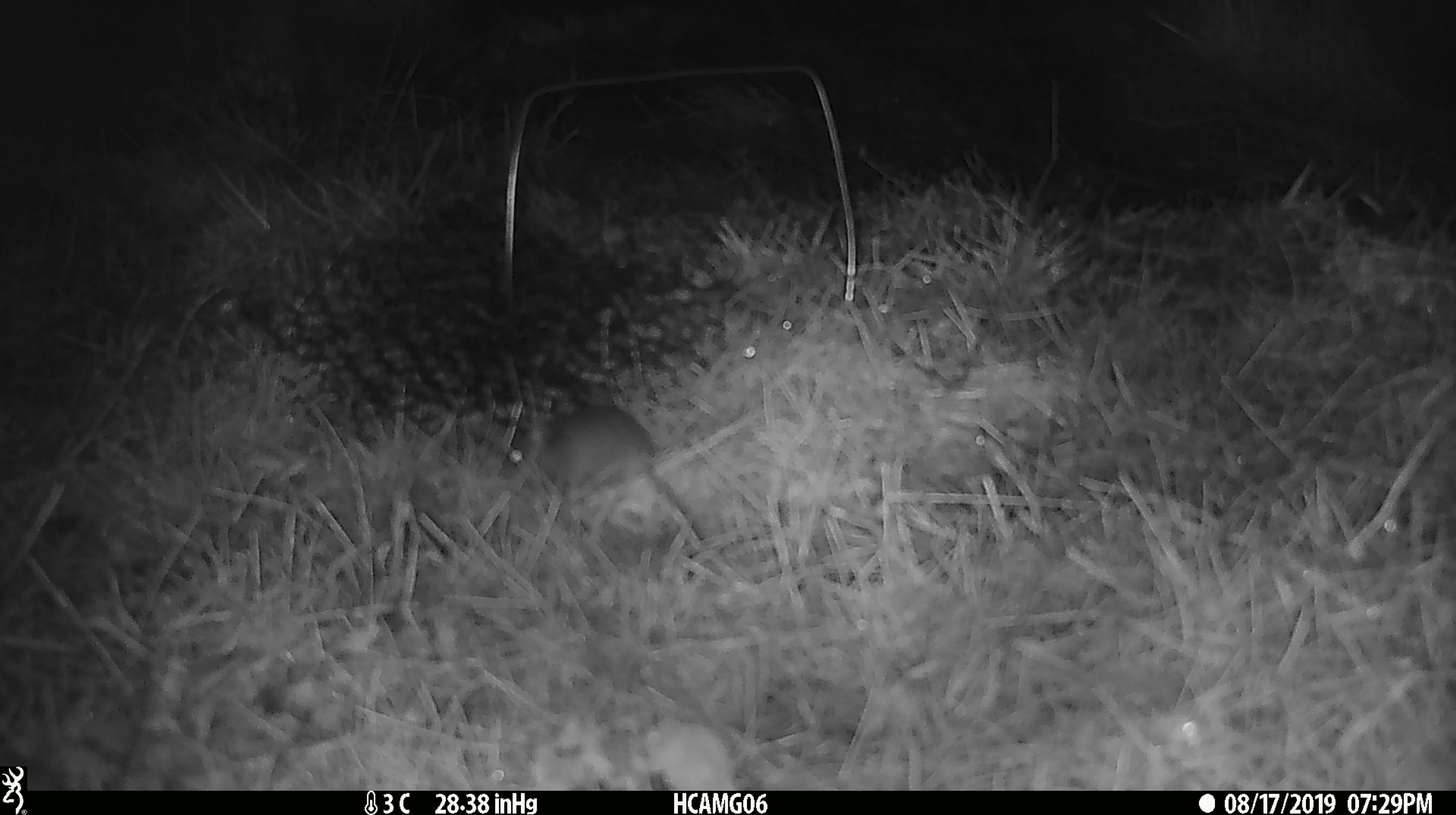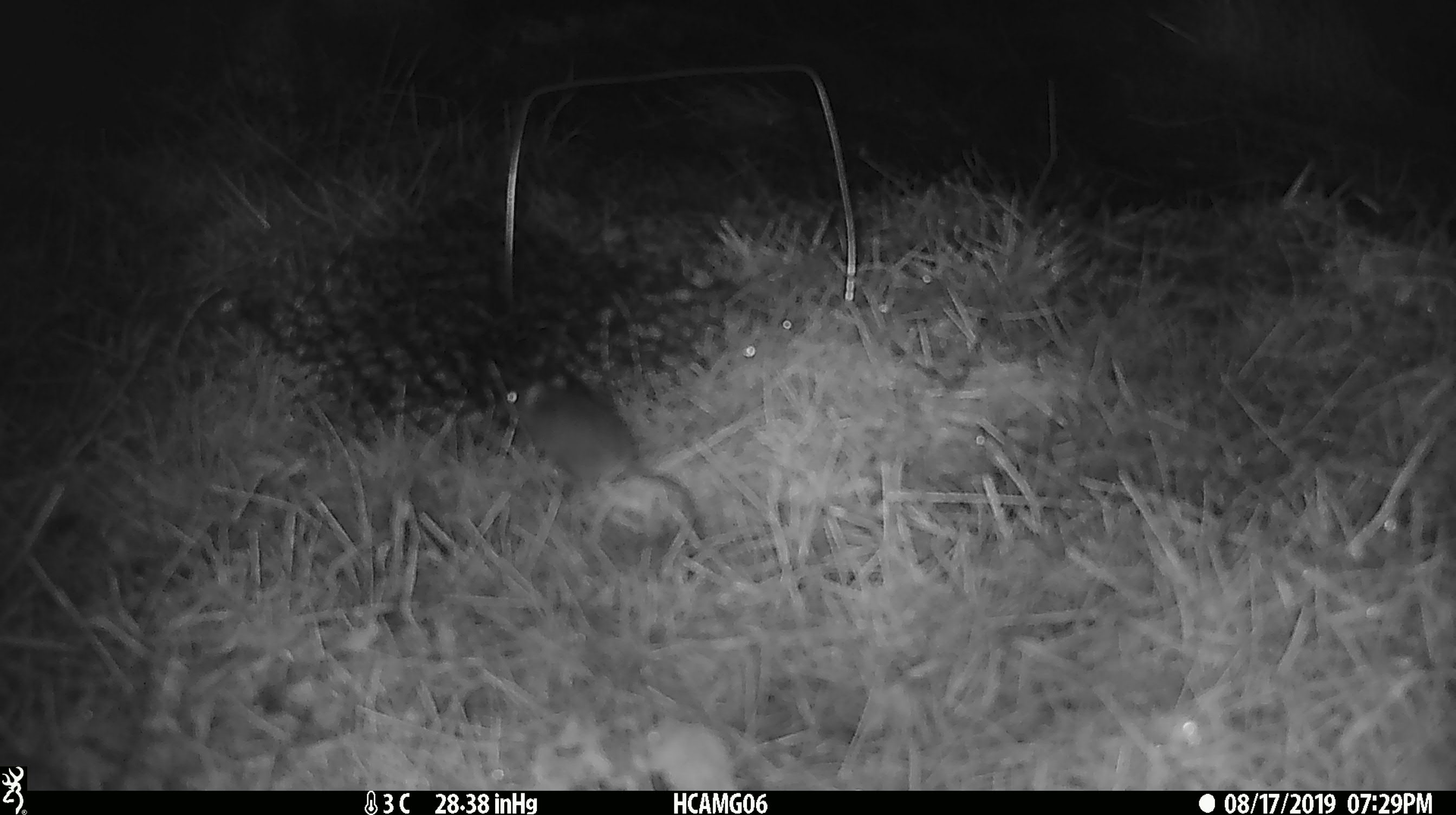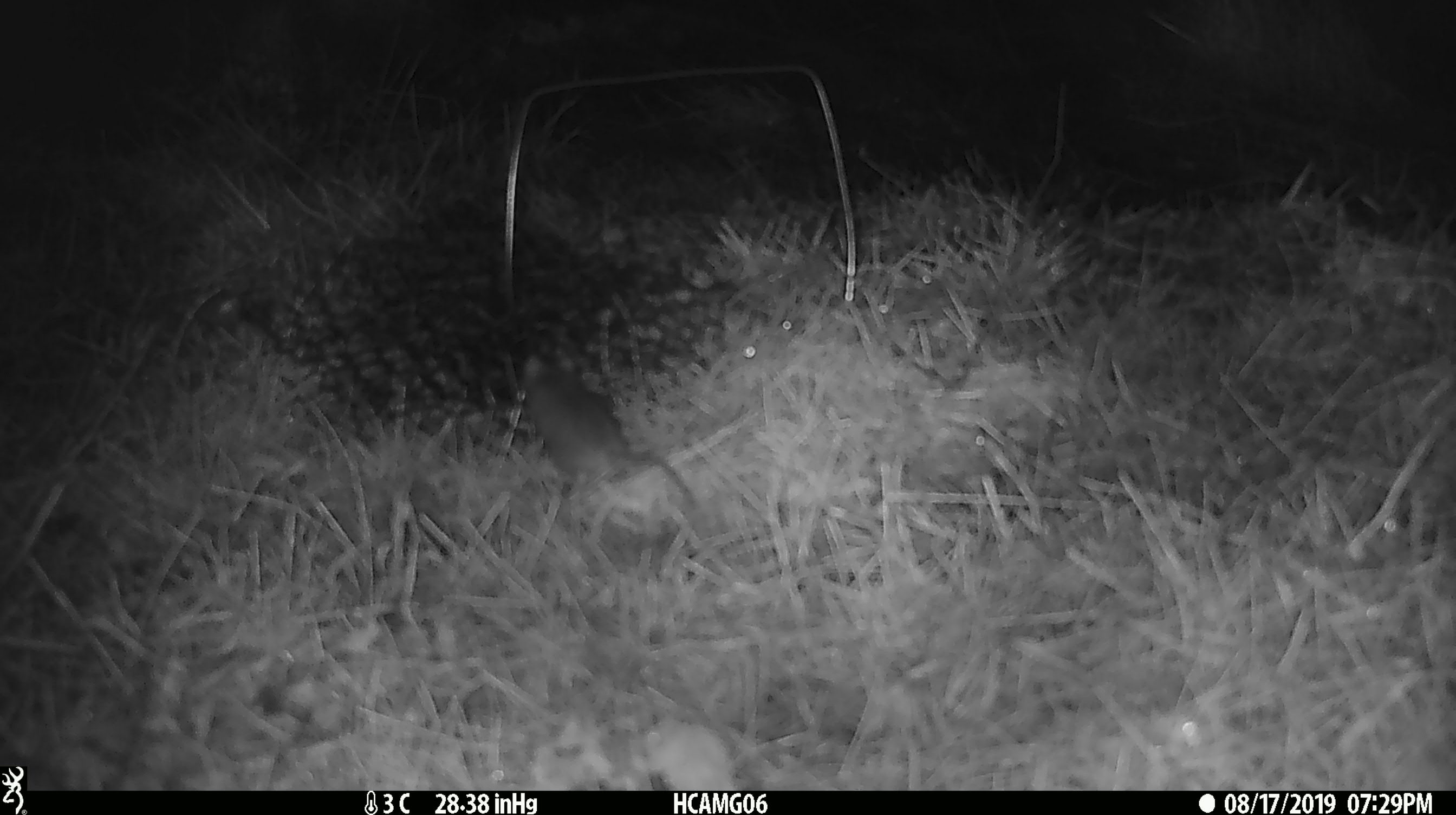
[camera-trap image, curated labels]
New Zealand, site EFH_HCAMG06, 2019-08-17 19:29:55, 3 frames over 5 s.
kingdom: Animalia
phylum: Chordata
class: Mammalia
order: Rodentia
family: Muridae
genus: Mus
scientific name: Mus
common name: mouse